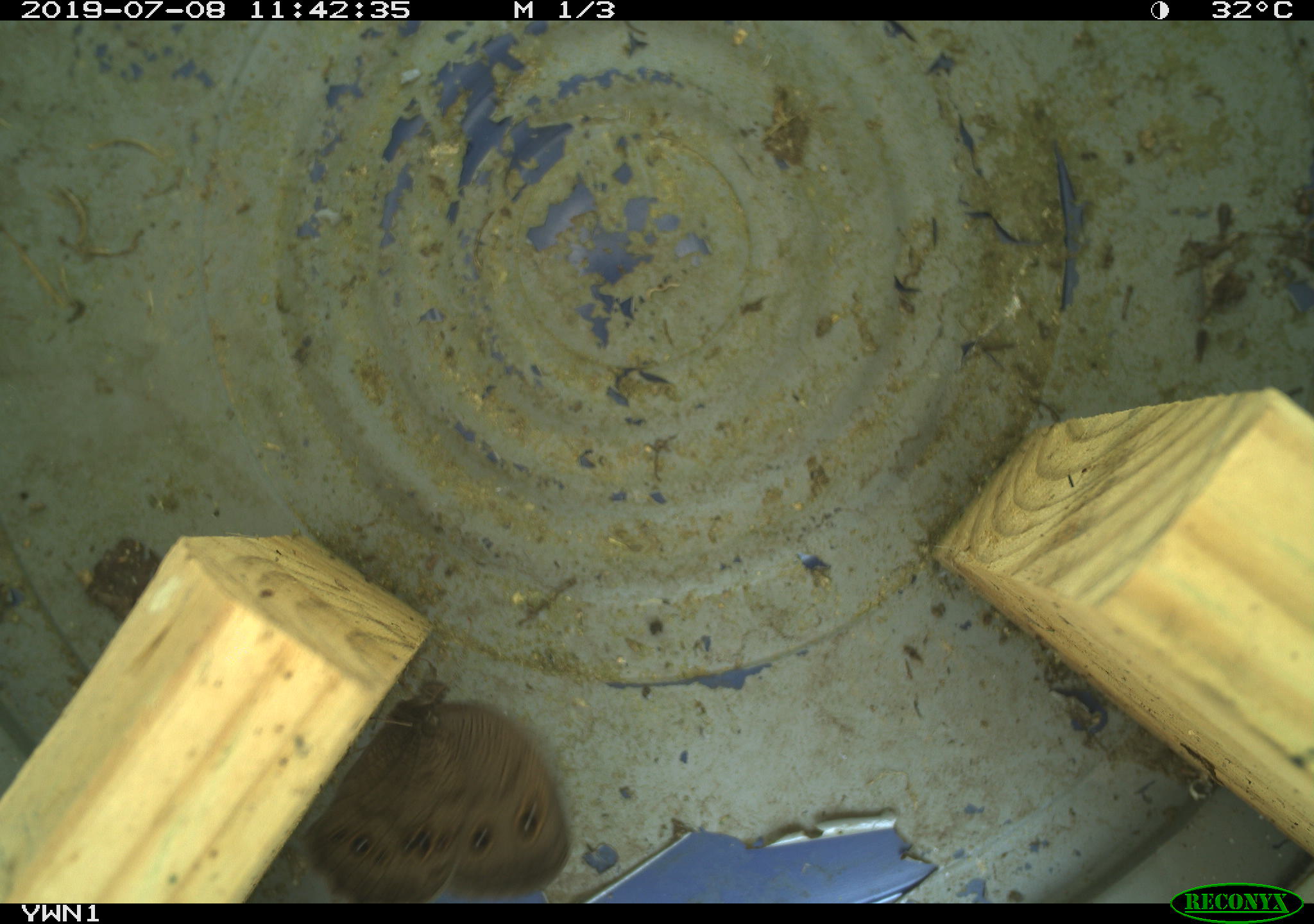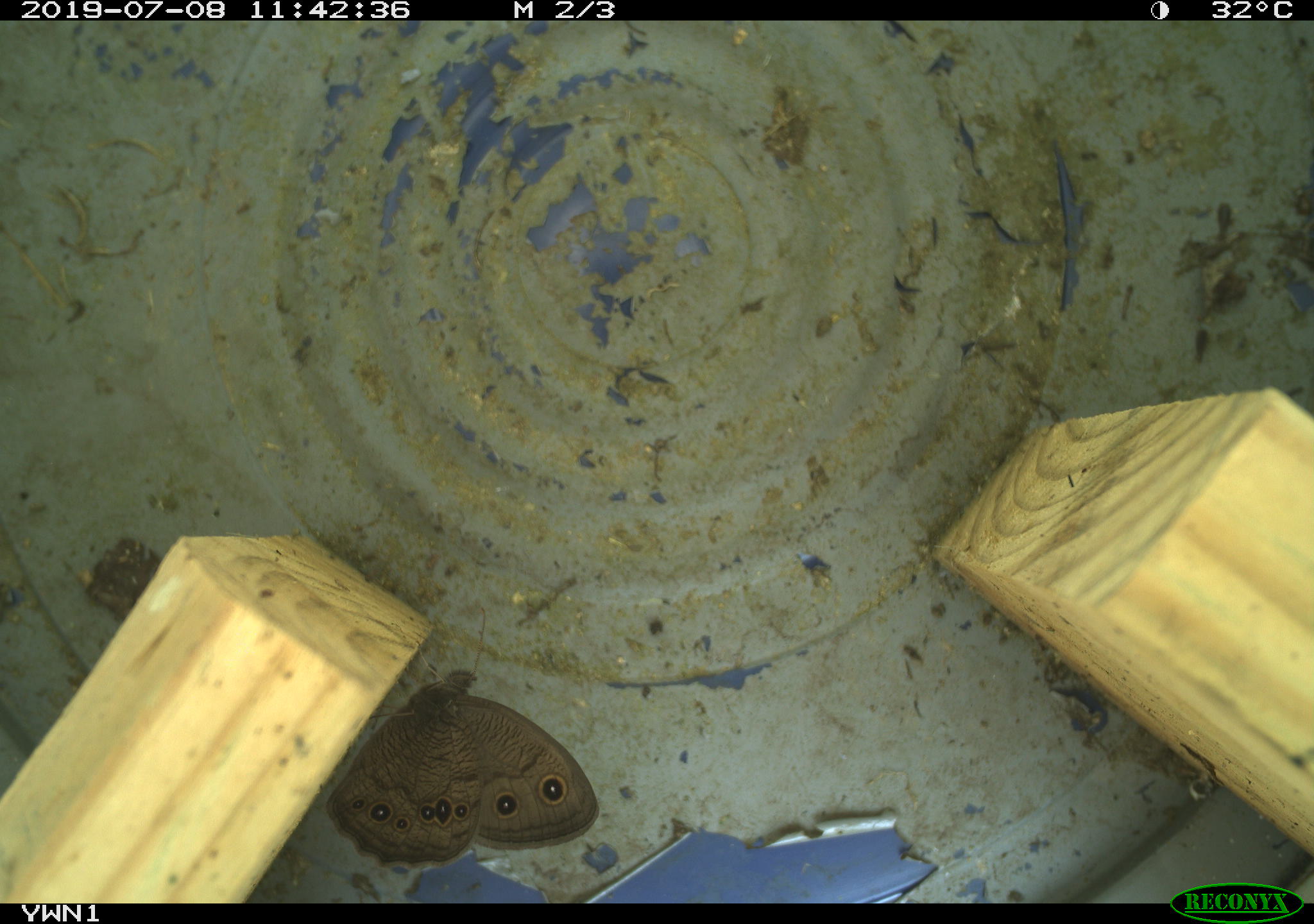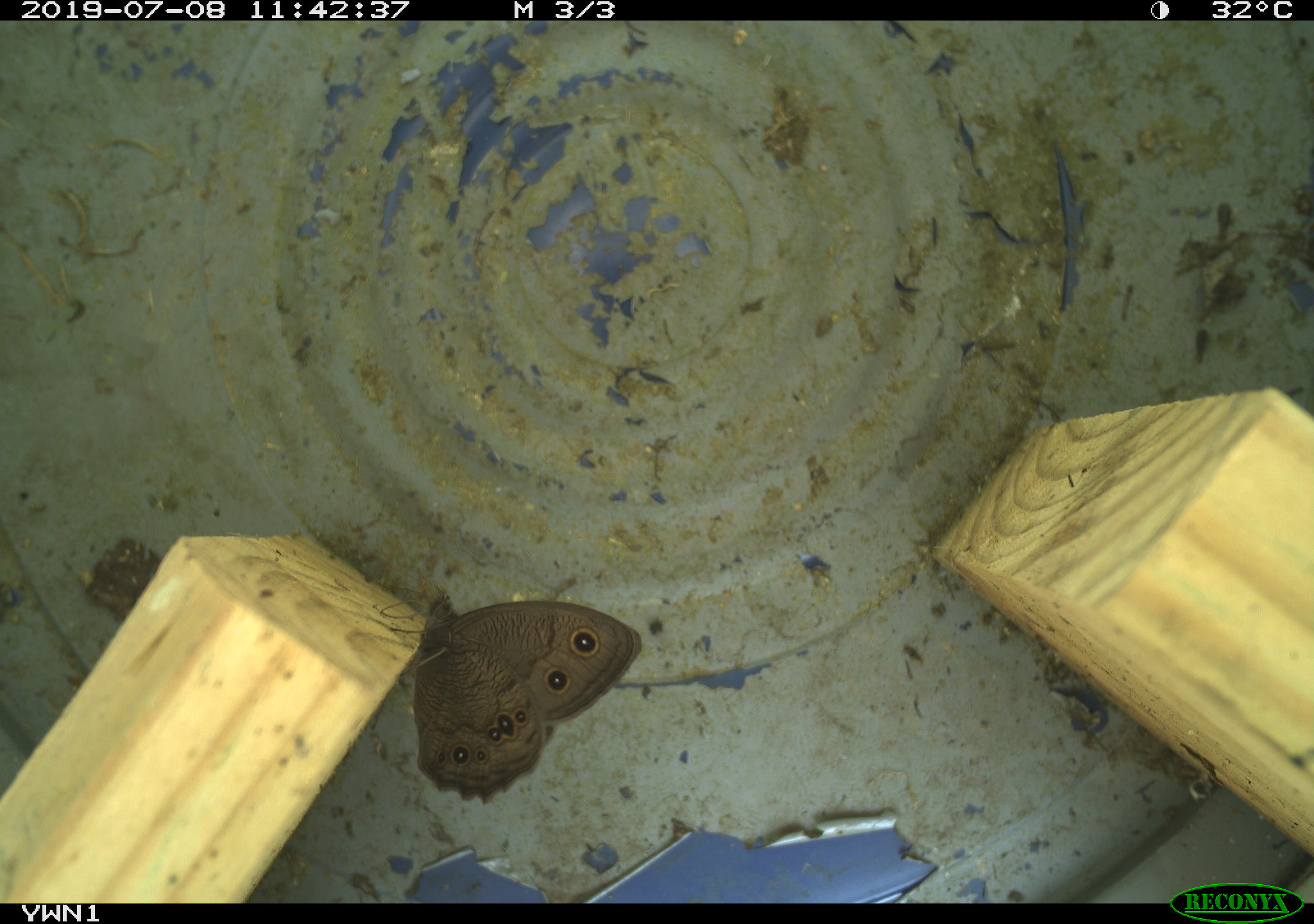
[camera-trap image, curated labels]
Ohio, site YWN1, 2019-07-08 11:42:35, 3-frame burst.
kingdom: Animalia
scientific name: Animalia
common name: animal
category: invertebrate